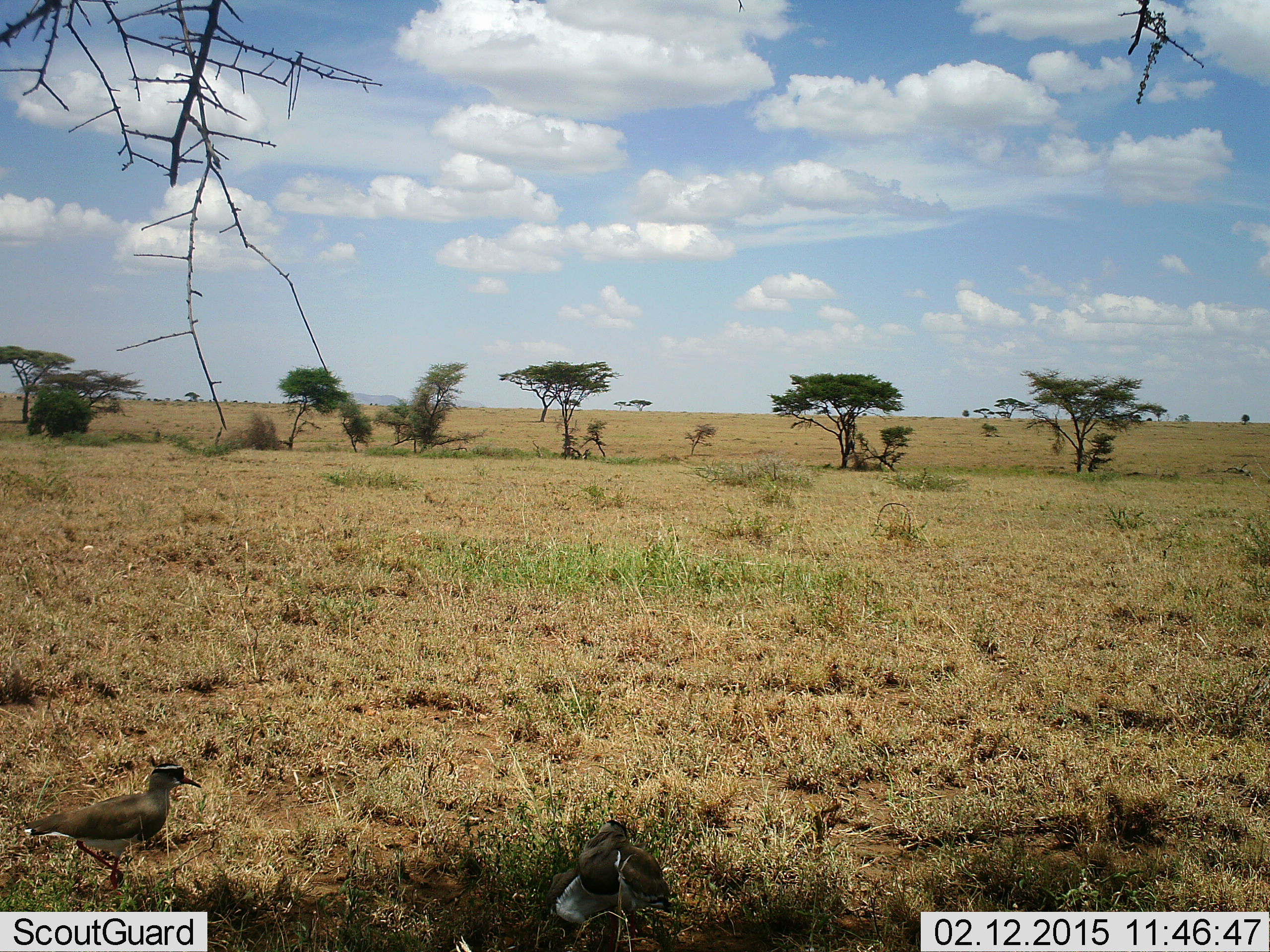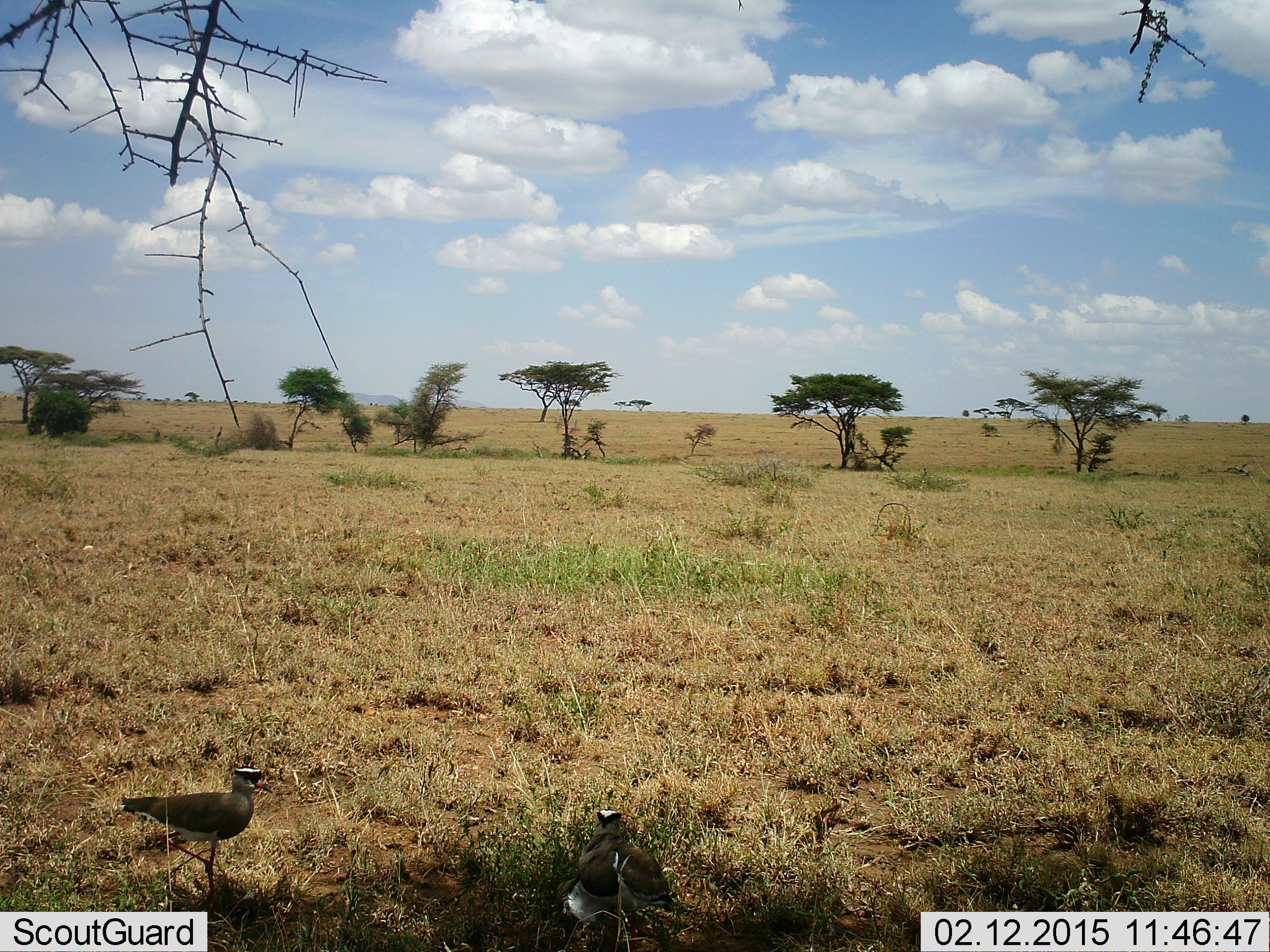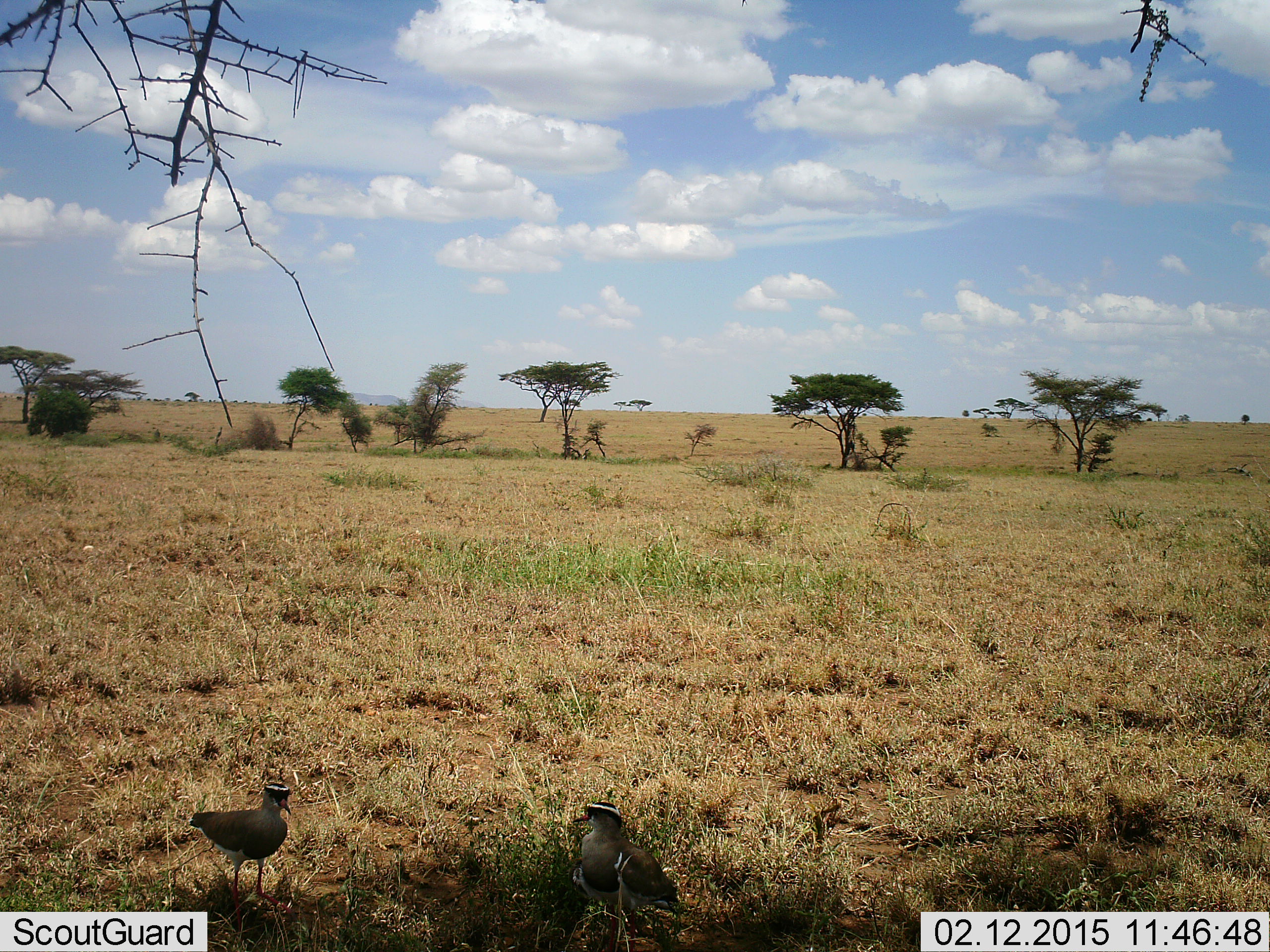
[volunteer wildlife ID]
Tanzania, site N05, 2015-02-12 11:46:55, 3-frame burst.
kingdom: Animalia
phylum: Chordata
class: Aves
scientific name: Aves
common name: bird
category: otherbird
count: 2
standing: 50%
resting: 0%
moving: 50%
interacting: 0%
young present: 10%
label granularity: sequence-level